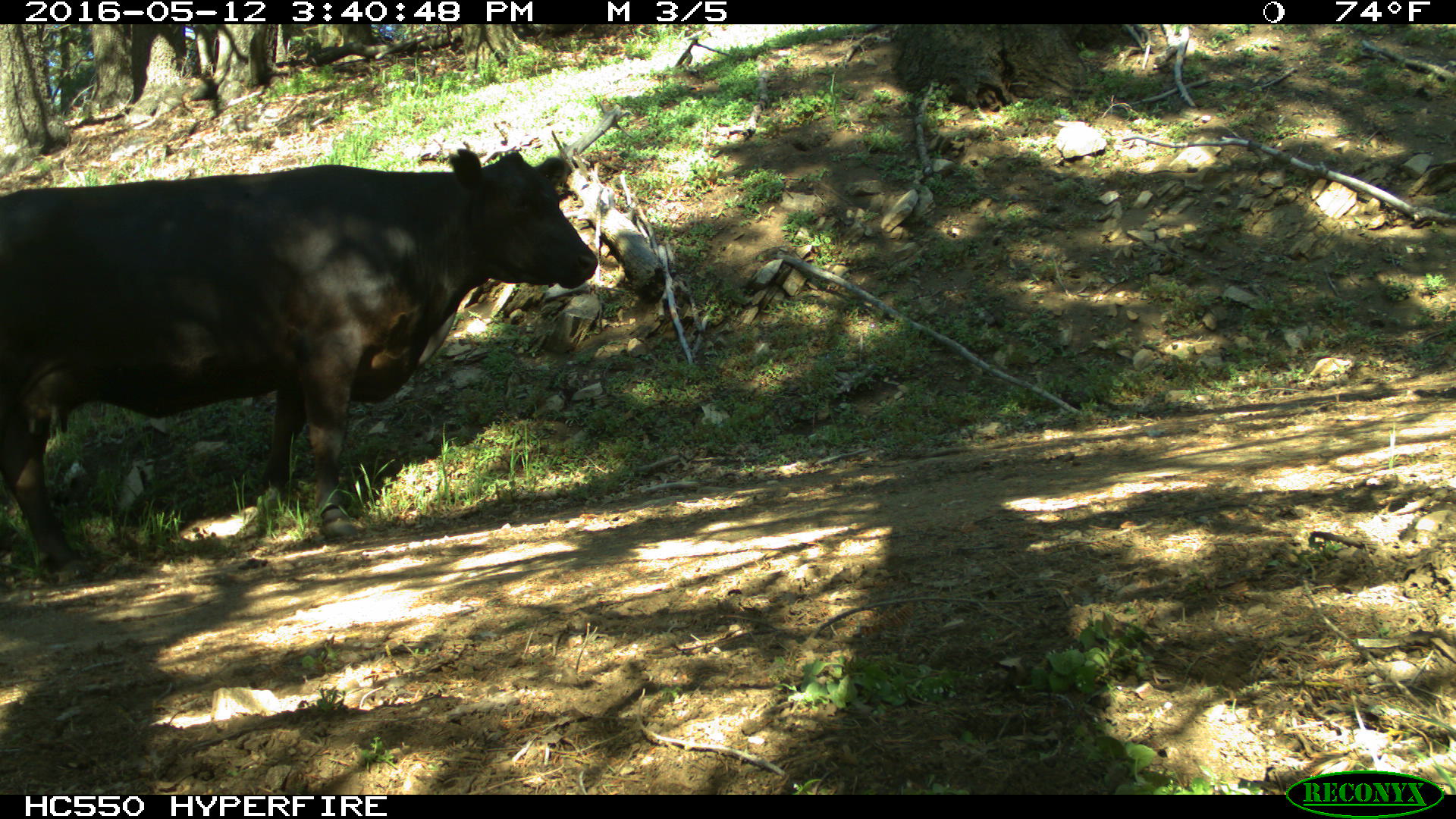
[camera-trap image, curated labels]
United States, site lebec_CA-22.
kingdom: Animalia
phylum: Chordata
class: Mammalia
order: Artiodactyla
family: Bovidae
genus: Bos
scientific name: Bos taurus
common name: domestic cow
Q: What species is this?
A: Bos taurus (domestic cow).